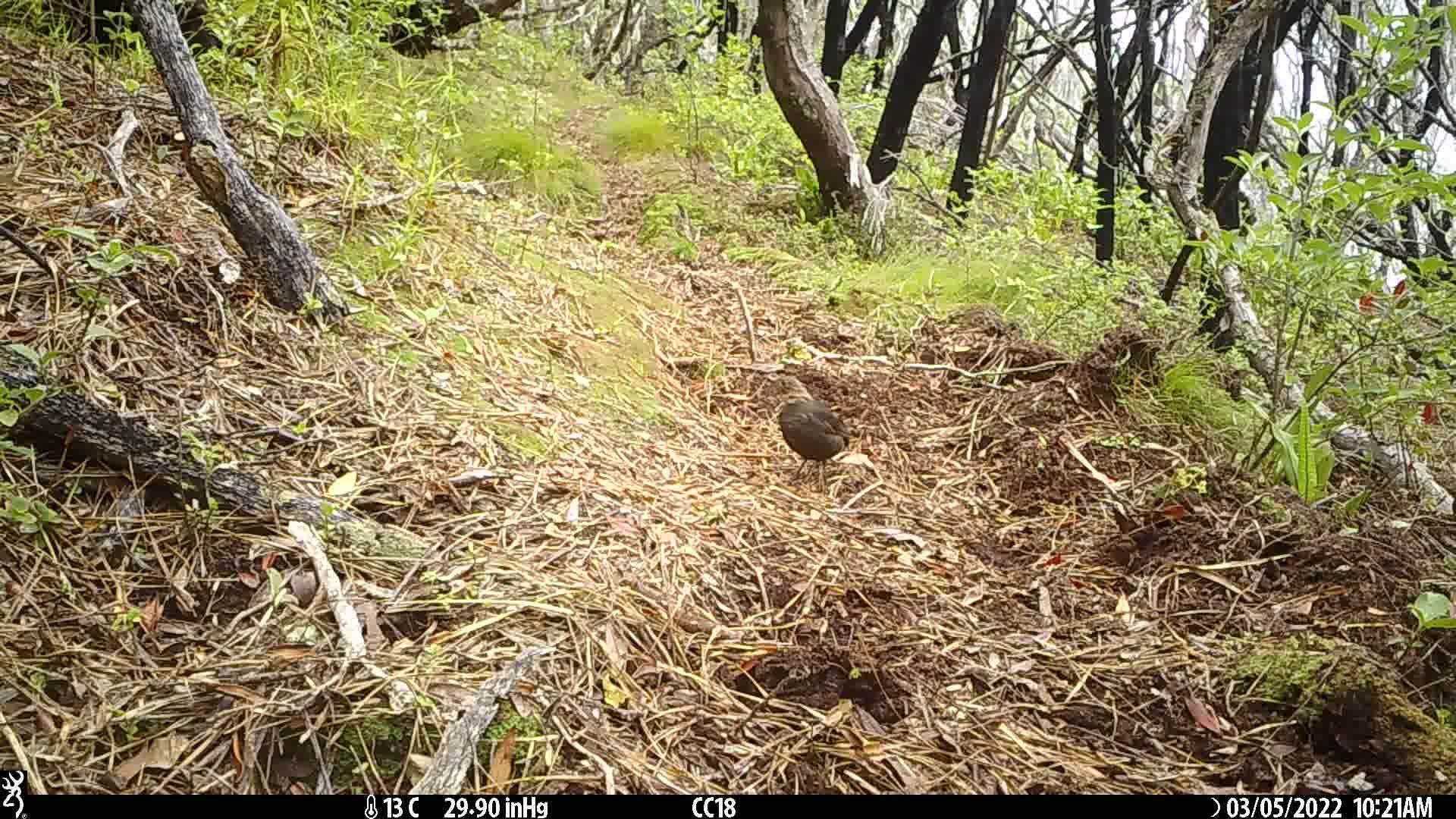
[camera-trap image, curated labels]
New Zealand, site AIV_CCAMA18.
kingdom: Animalia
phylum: Chordata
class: Aves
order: Passeriformes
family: Turdidae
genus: Turdus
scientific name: Turdus merula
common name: eurasian blackbird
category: blackbird